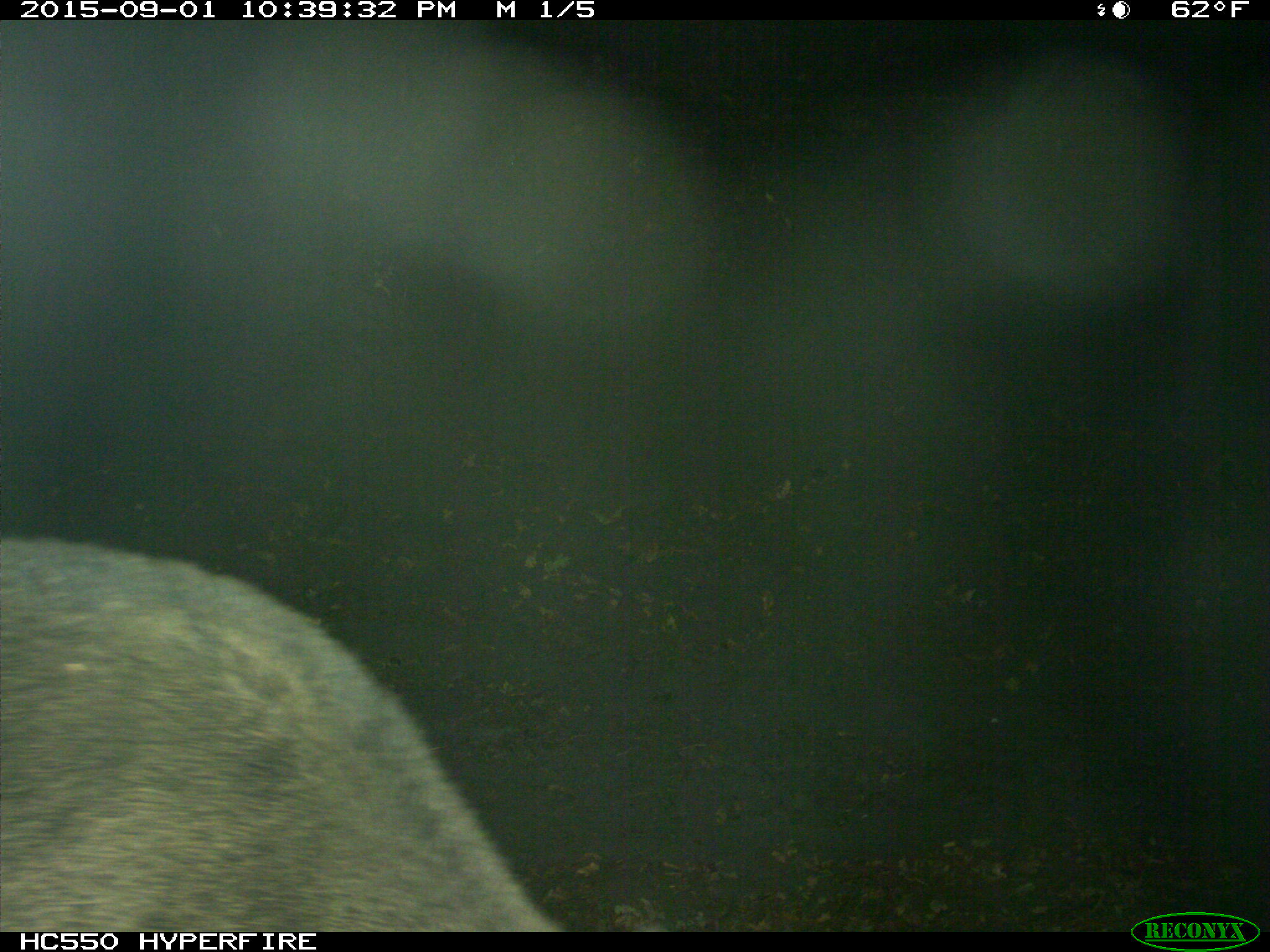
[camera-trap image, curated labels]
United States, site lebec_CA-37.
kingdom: Animalia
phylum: Chordata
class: Mammalia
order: Artiodactyla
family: Suidae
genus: Sus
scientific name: Sus scrofa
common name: wild boar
Sus scrofa (wild boar).